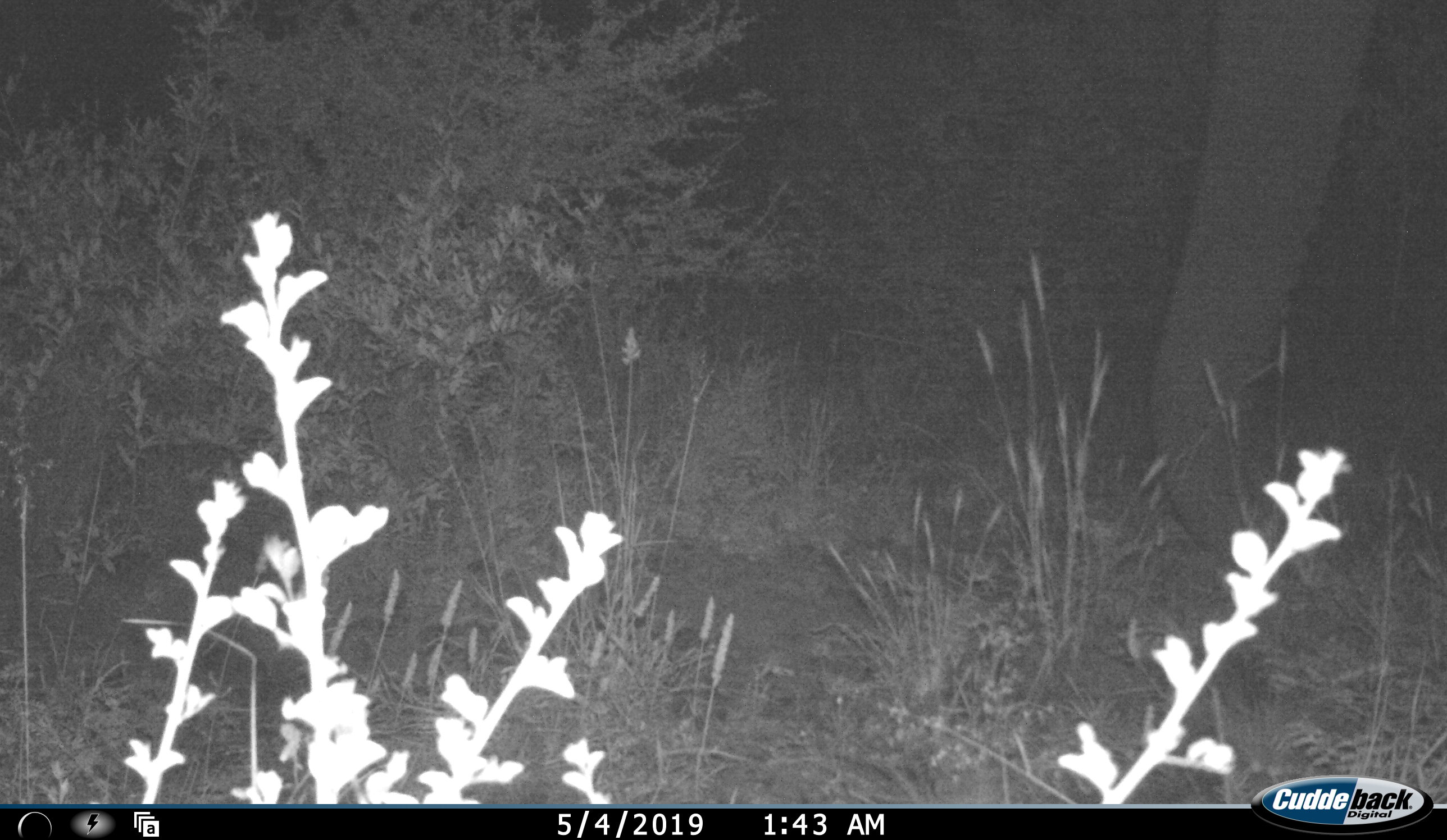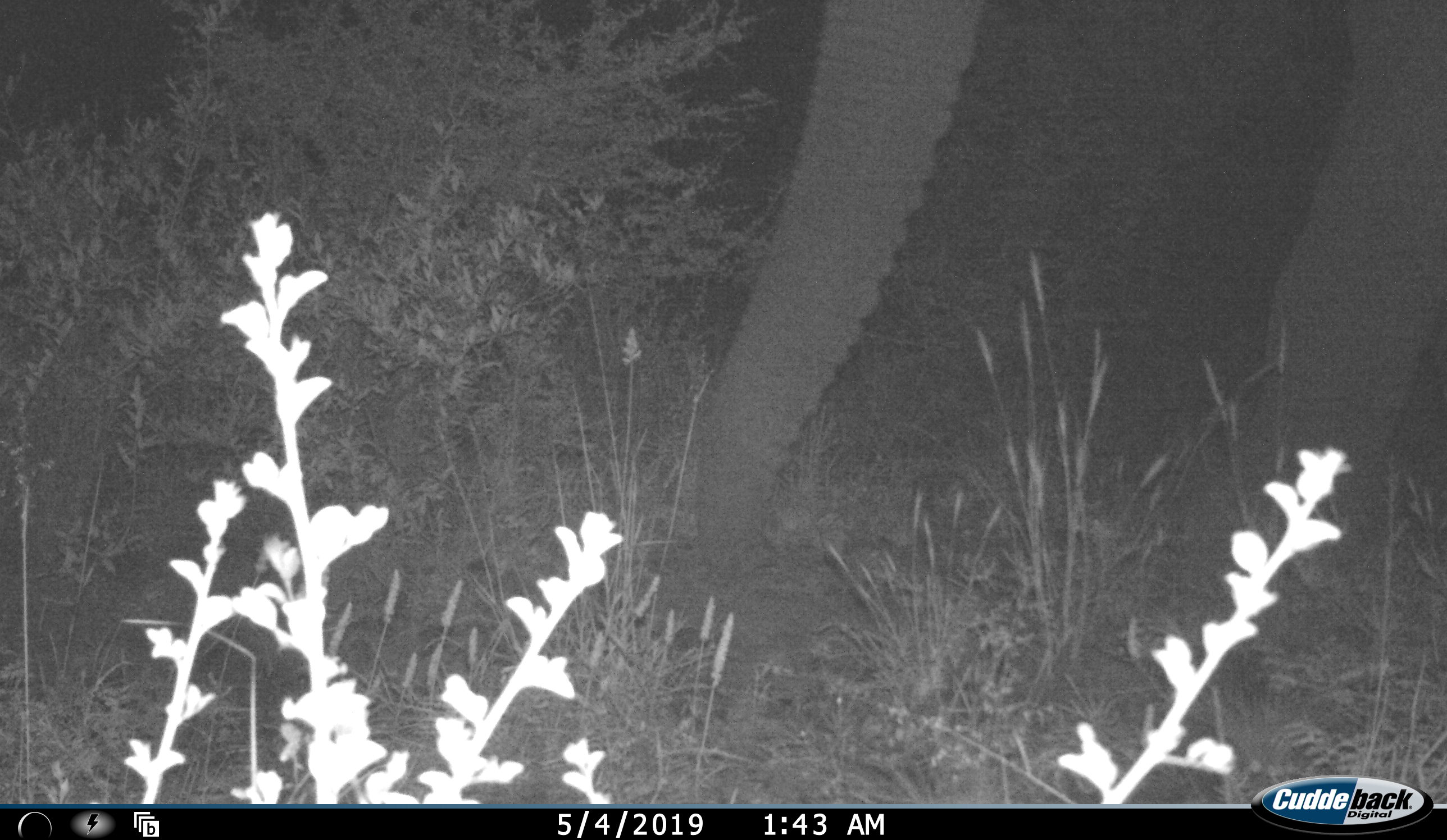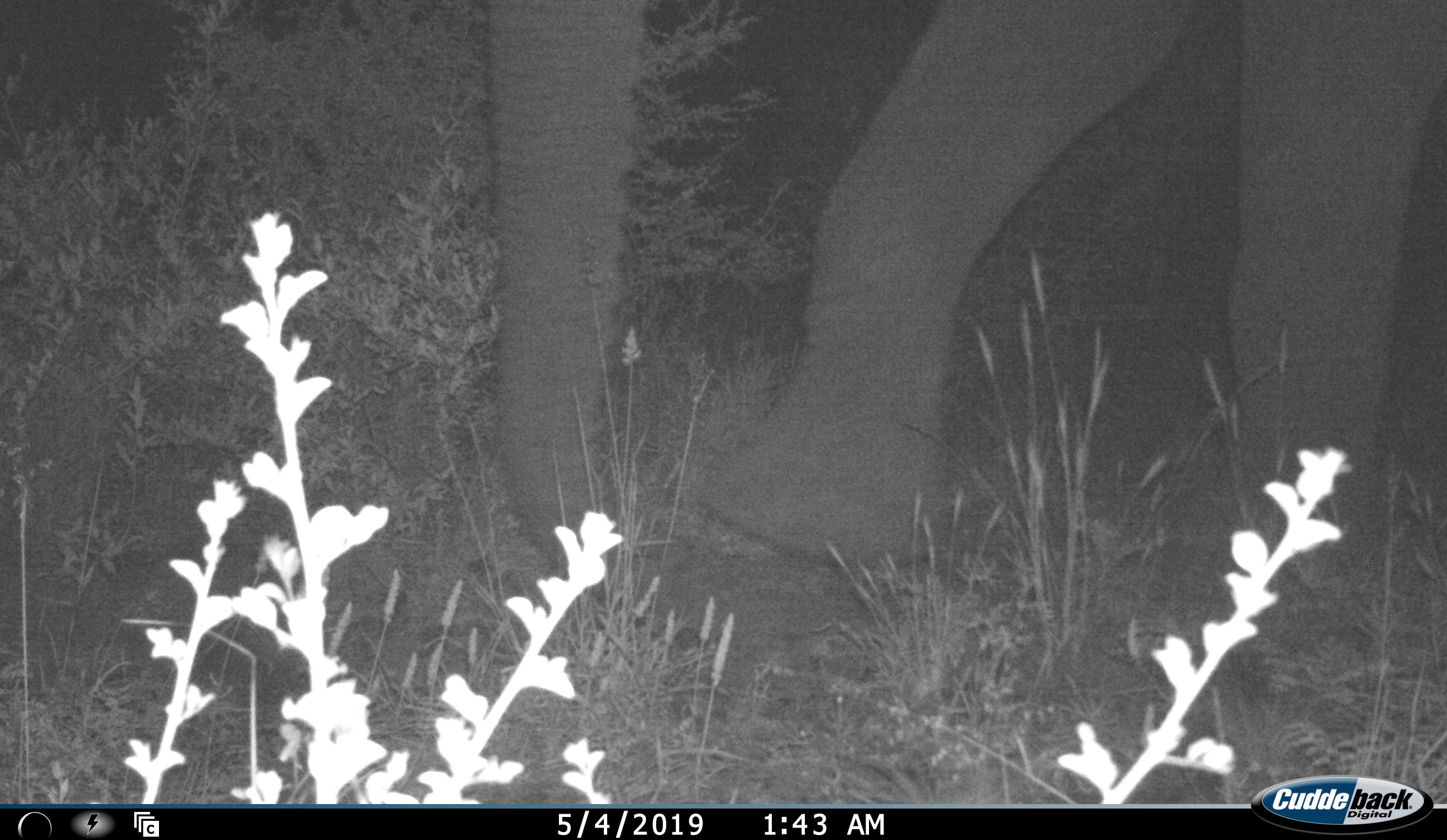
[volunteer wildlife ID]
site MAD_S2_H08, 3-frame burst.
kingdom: Animalia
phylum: Chordata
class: Mammalia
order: Proboscidea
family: Elephantidae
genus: Loxodonta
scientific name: Loxodonta africana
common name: african bush elephant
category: elephant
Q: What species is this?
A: Elephant (african bush elephant) (Loxodonta africana).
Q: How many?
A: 1.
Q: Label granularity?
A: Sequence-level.